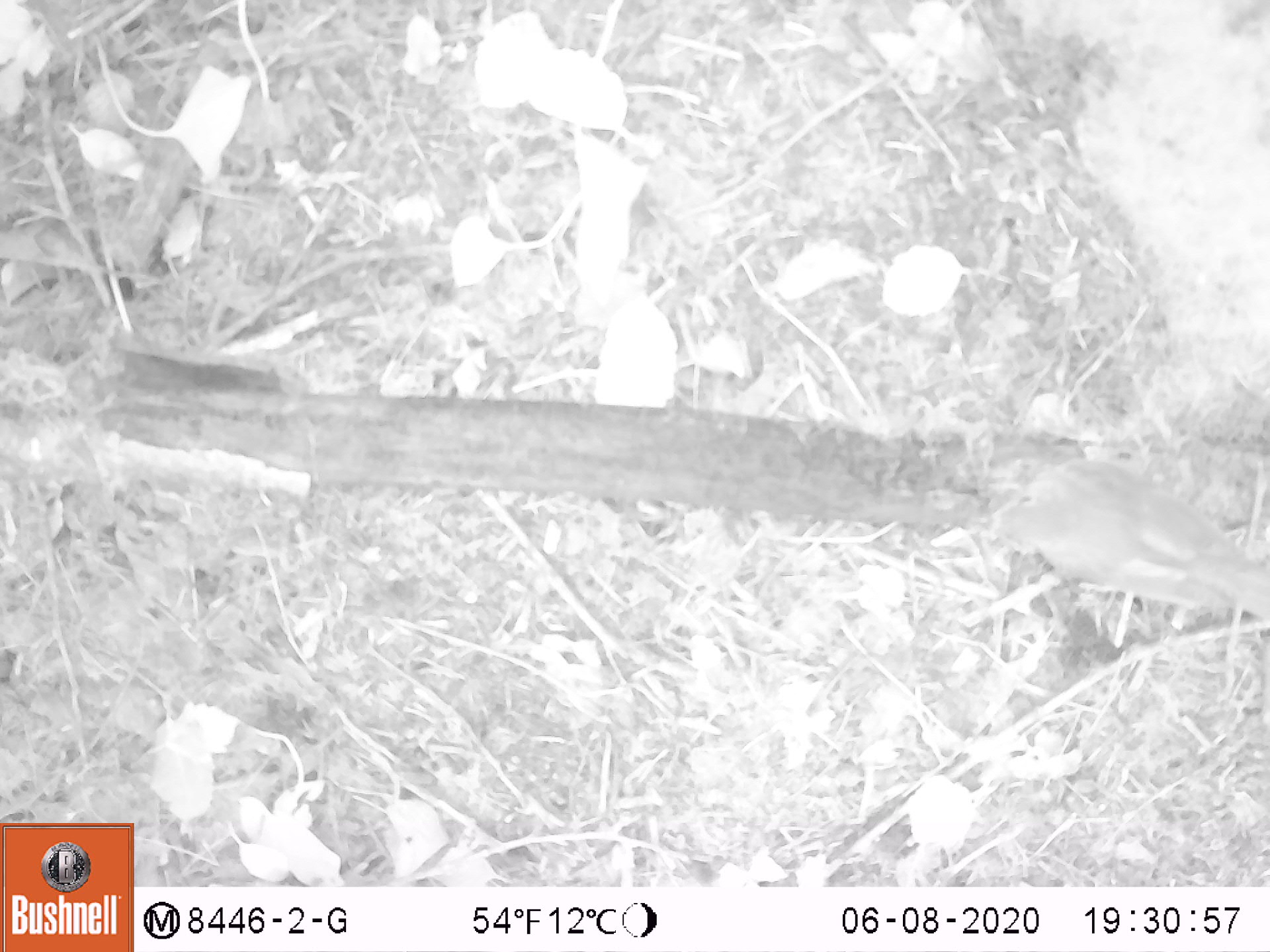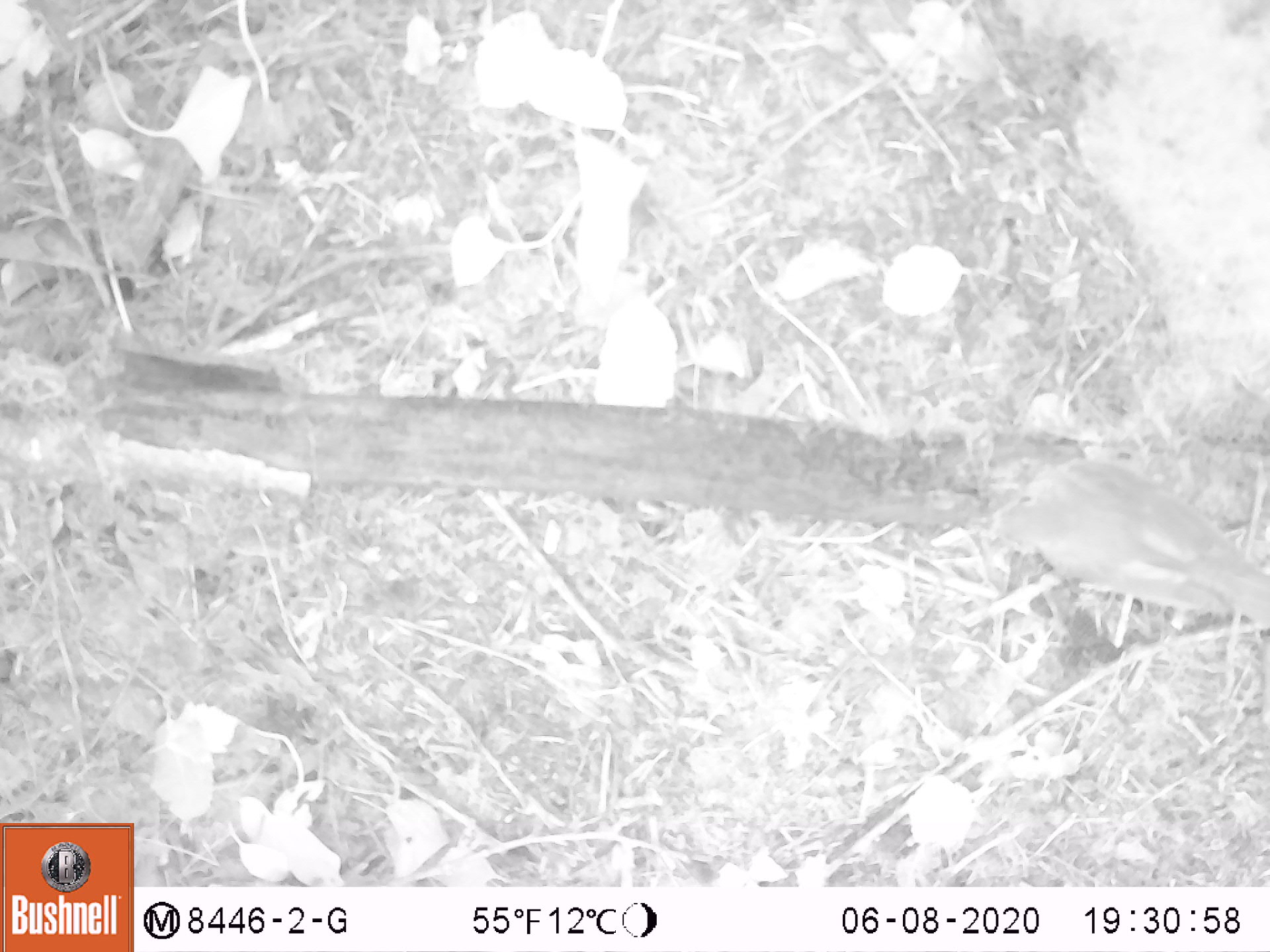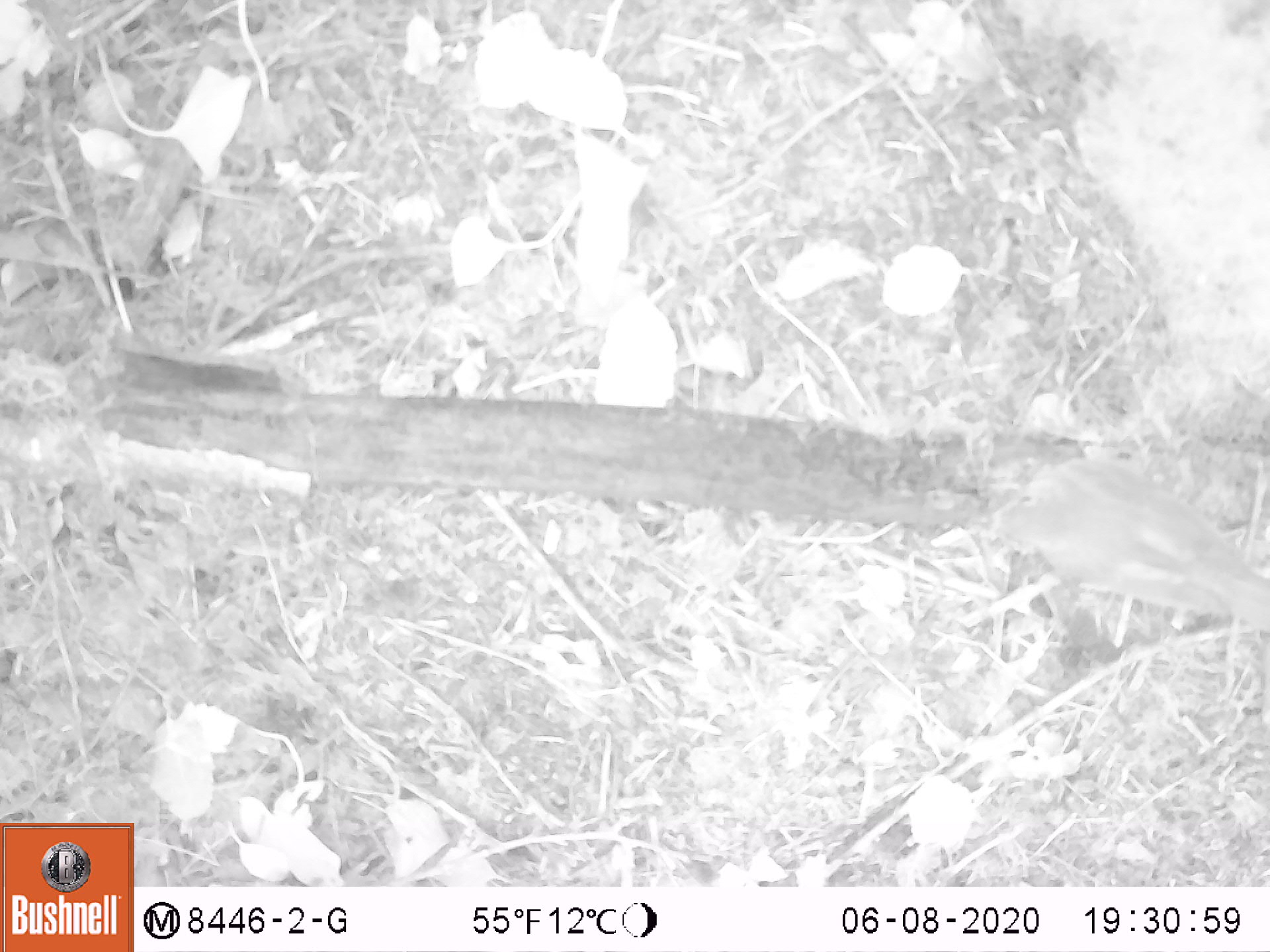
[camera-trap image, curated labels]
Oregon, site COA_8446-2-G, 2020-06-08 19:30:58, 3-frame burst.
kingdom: Animalia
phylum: Chordata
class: Aves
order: Passeriformes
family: Turdidae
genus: Catharus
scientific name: Catharus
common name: brown thrushes and nightingale-thrushes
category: catharus species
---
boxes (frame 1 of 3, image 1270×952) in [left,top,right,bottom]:
catharus species: [964,439,1266,624]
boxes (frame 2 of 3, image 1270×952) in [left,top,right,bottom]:
catharus species: [973,442,1266,624]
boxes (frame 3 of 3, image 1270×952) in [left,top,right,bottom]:
catharus species: [978,447,1262,633]